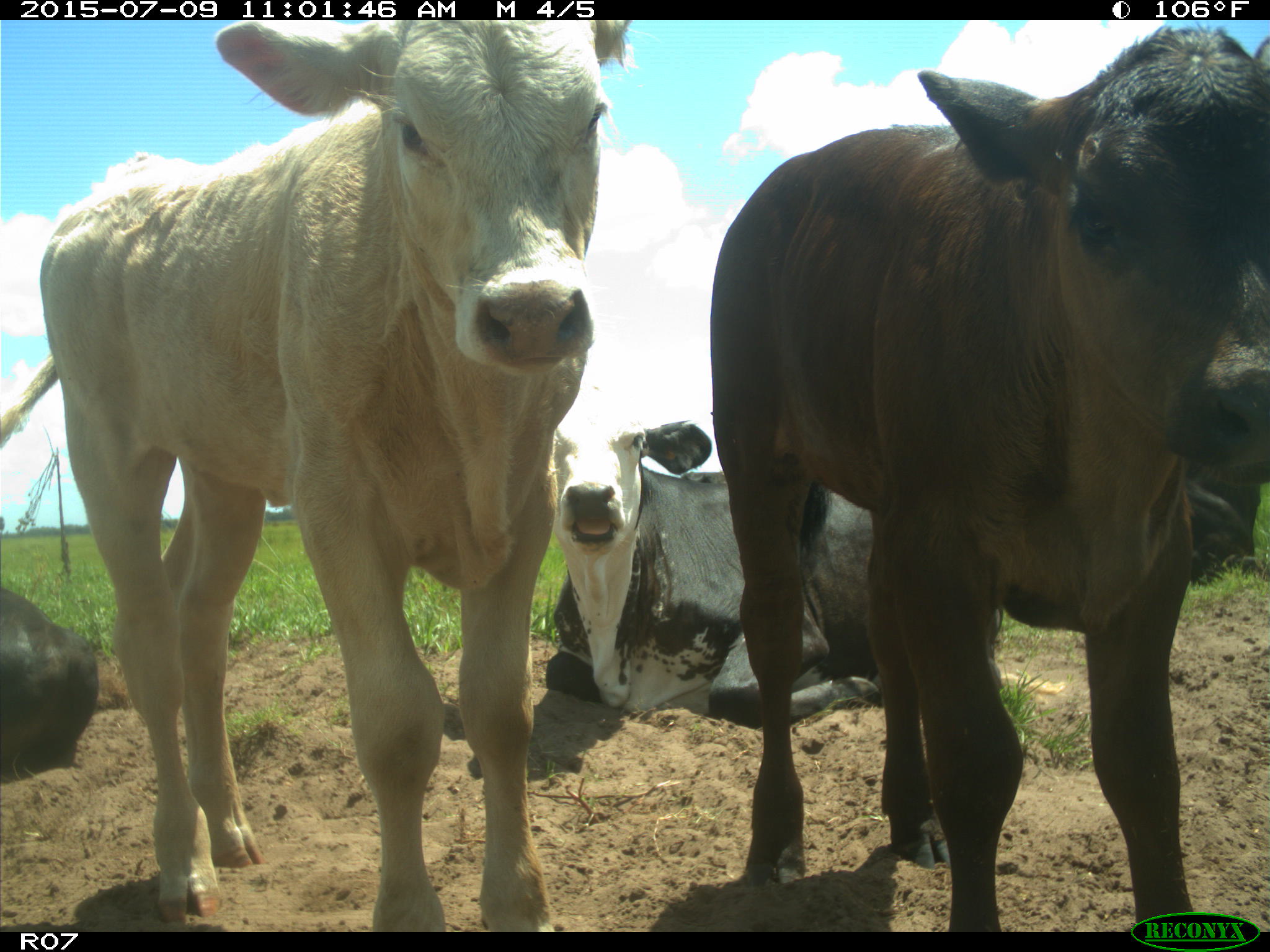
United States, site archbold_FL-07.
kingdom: Animalia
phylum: Chordata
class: Mammalia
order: Artiodactyla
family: Bovidae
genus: Bos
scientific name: Bos taurus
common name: domestic cow